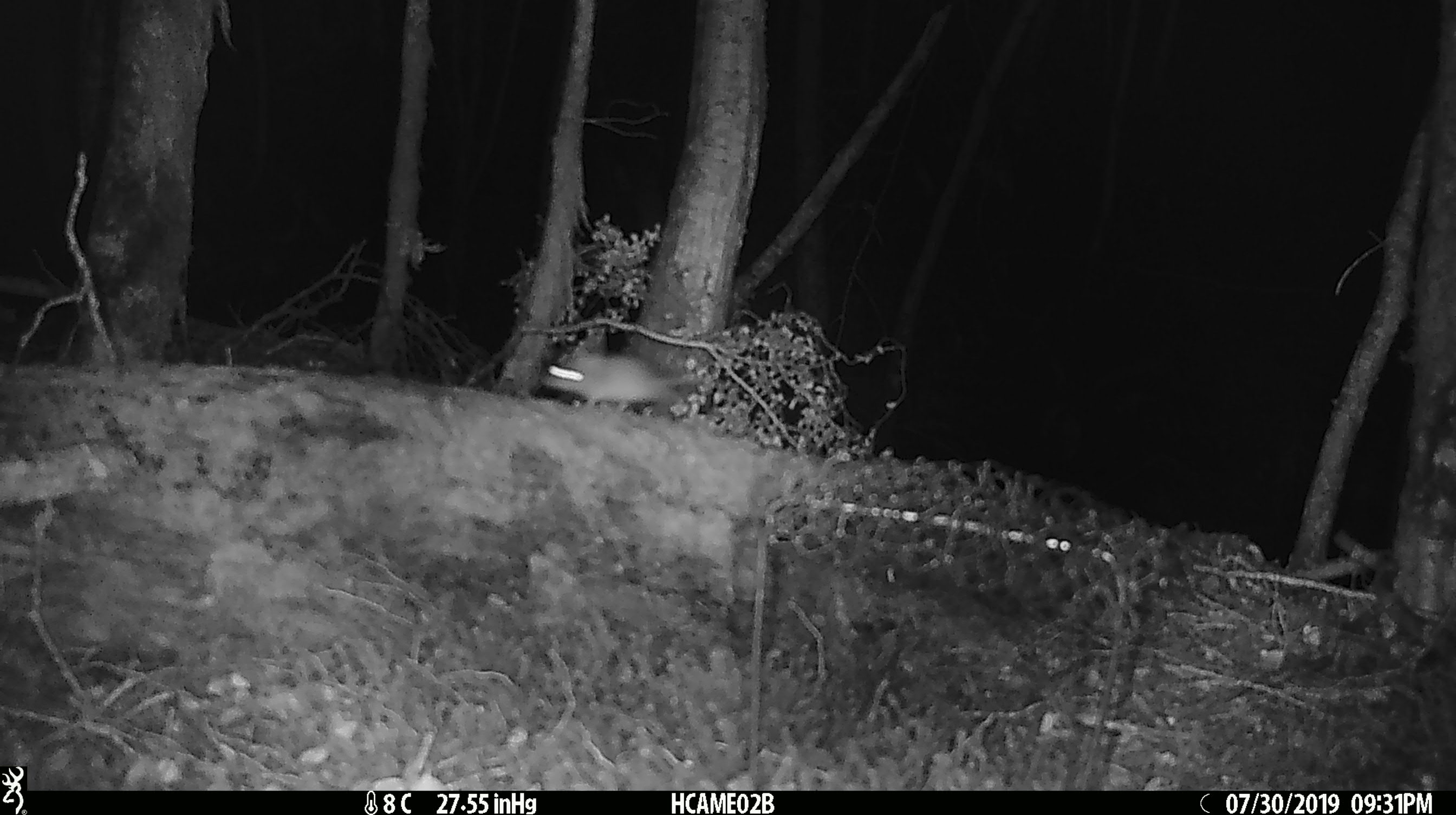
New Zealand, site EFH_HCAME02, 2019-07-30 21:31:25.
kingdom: Animalia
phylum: Chordata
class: Mammalia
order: Rodentia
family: Muridae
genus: Mus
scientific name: Mus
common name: mouse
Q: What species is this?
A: Mouse (Mus).